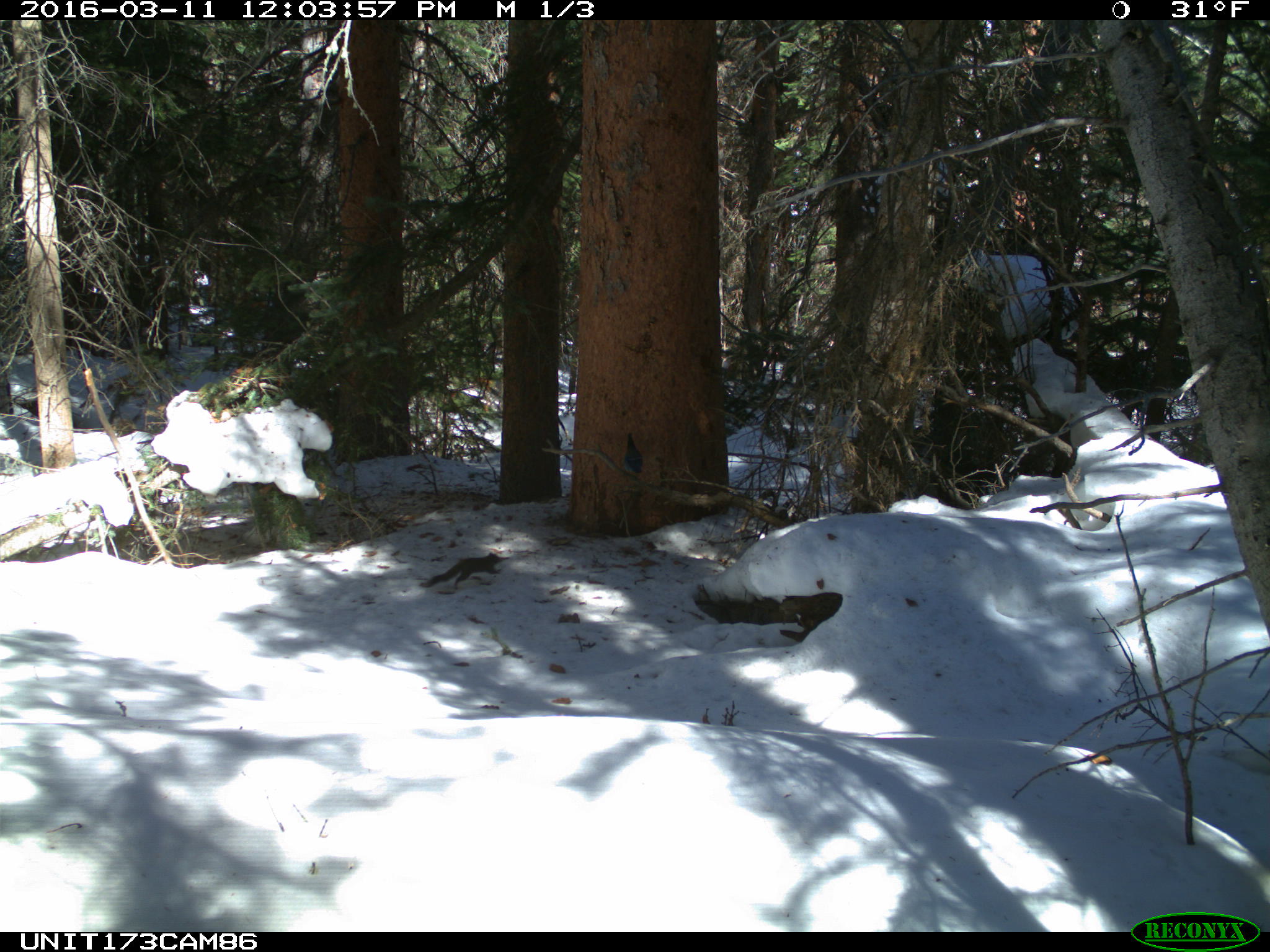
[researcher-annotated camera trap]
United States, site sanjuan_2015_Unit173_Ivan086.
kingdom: Animalia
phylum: Chordata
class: Mammalia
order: Rodentia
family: Sciuridae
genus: Tamiasciurus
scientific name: Tamiasciurus hudsonicus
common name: american red squirrel